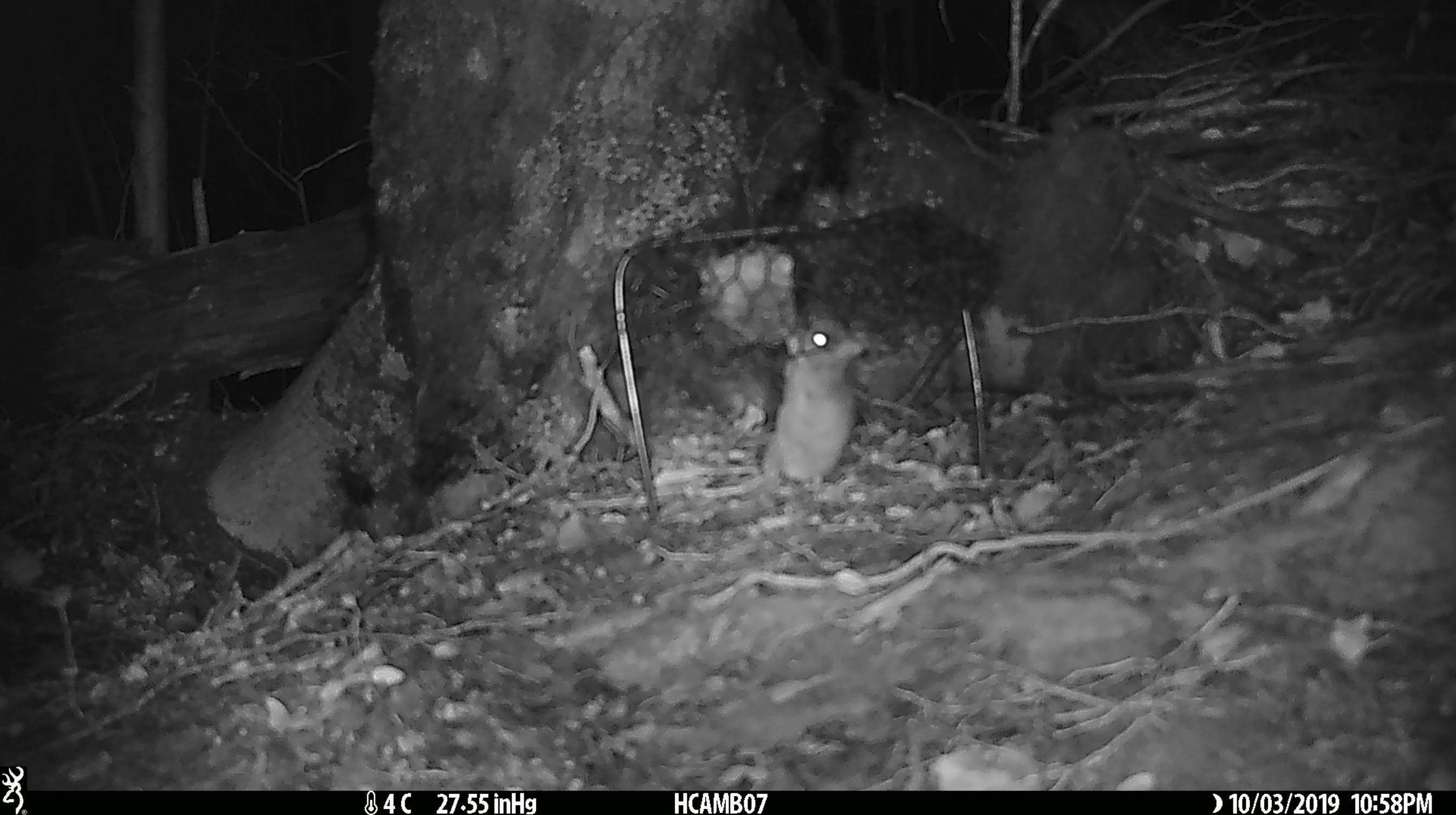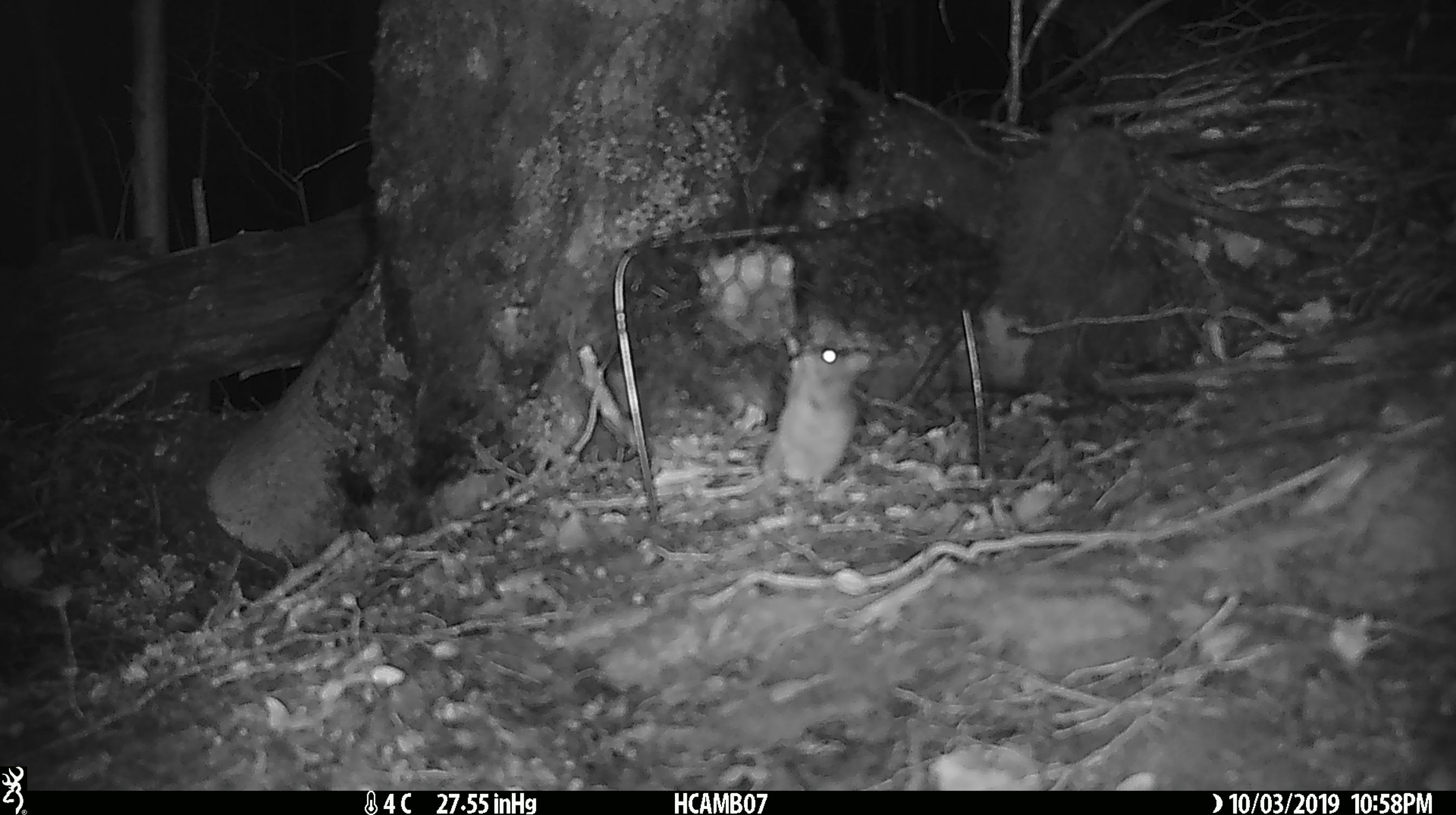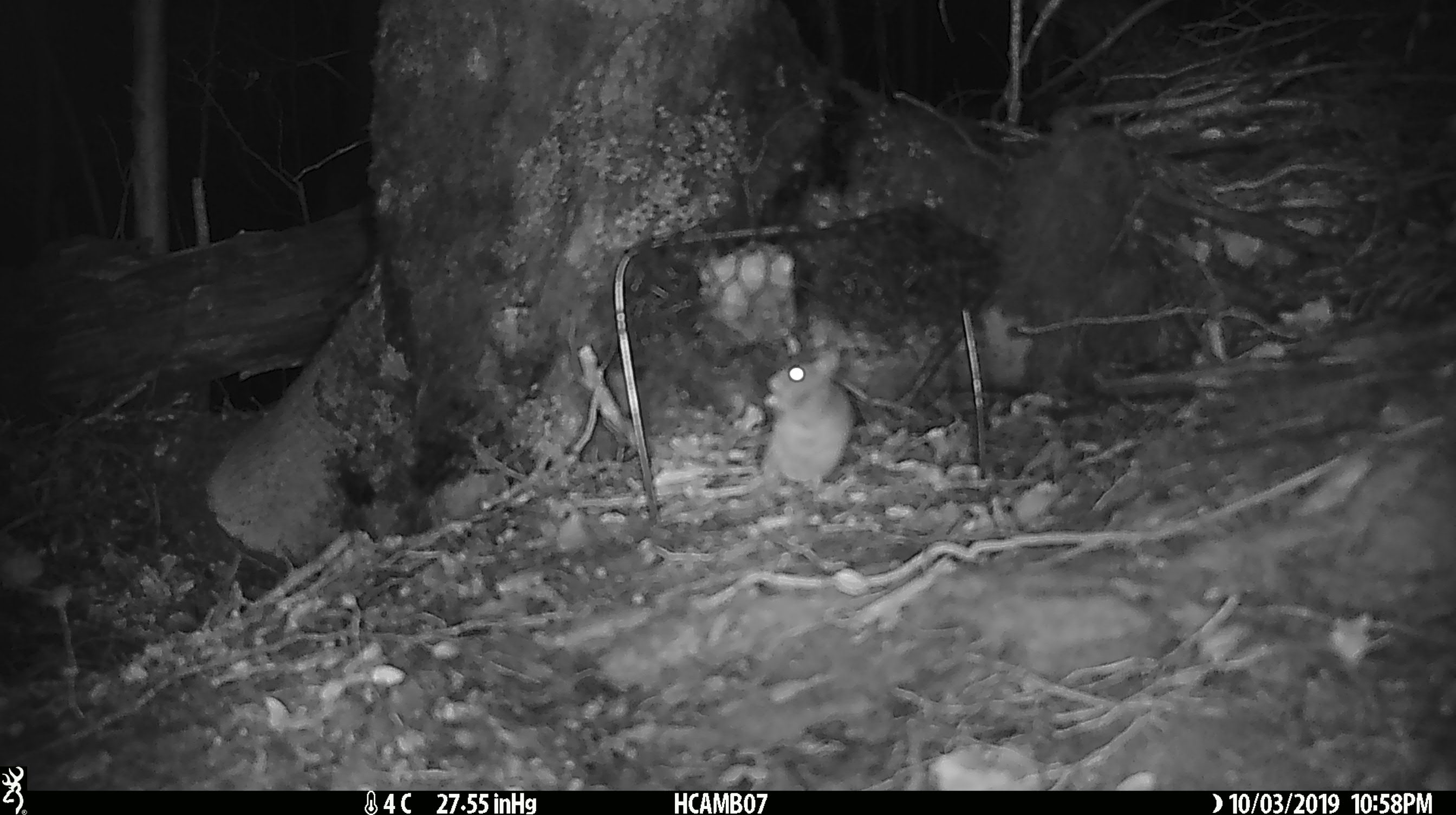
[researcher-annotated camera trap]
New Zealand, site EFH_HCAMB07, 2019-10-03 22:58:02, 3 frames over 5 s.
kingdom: Animalia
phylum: Chordata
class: Mammalia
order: Rodentia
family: Muridae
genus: Mus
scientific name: Mus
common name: mouse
Mouse (Mus).